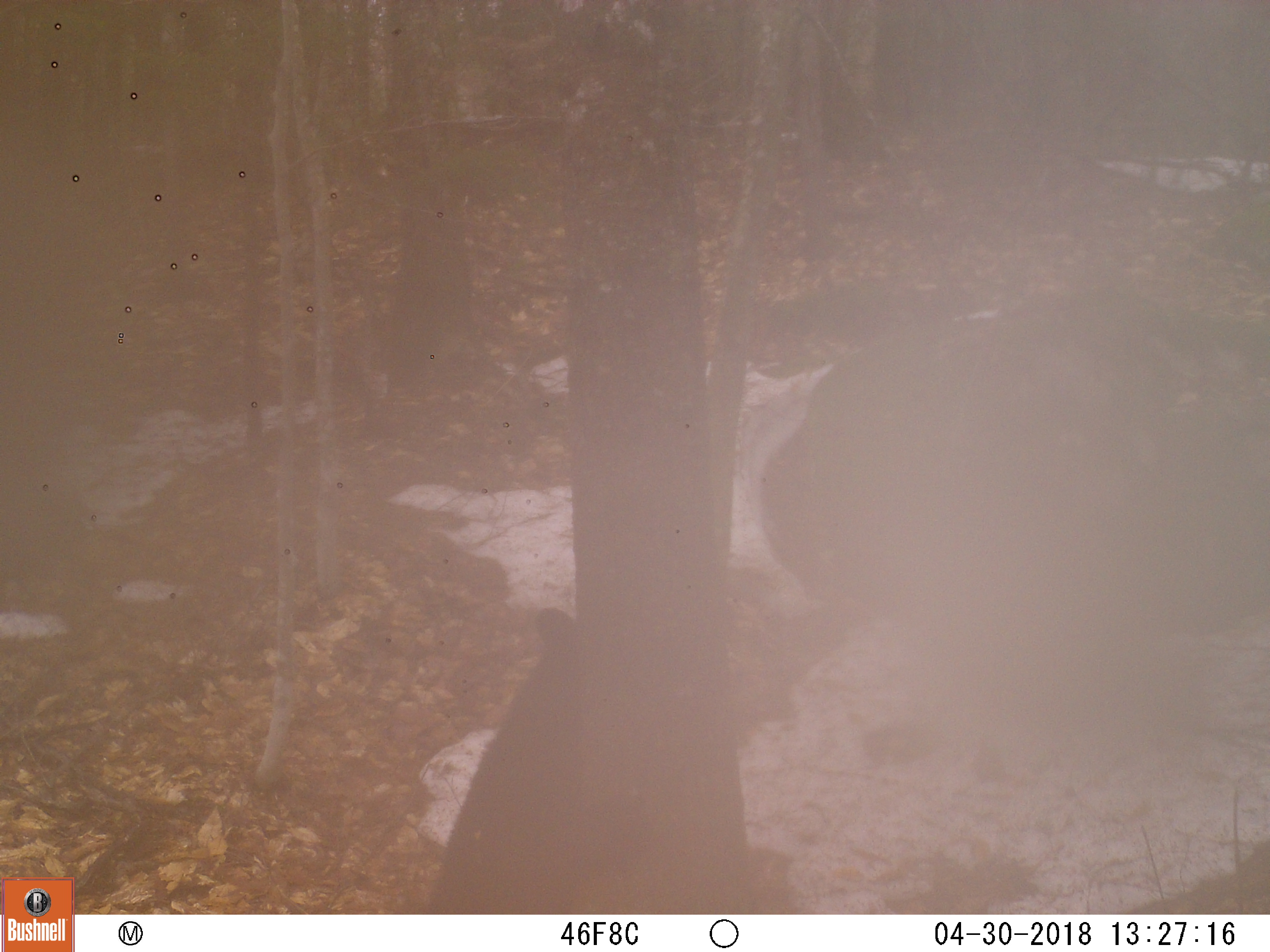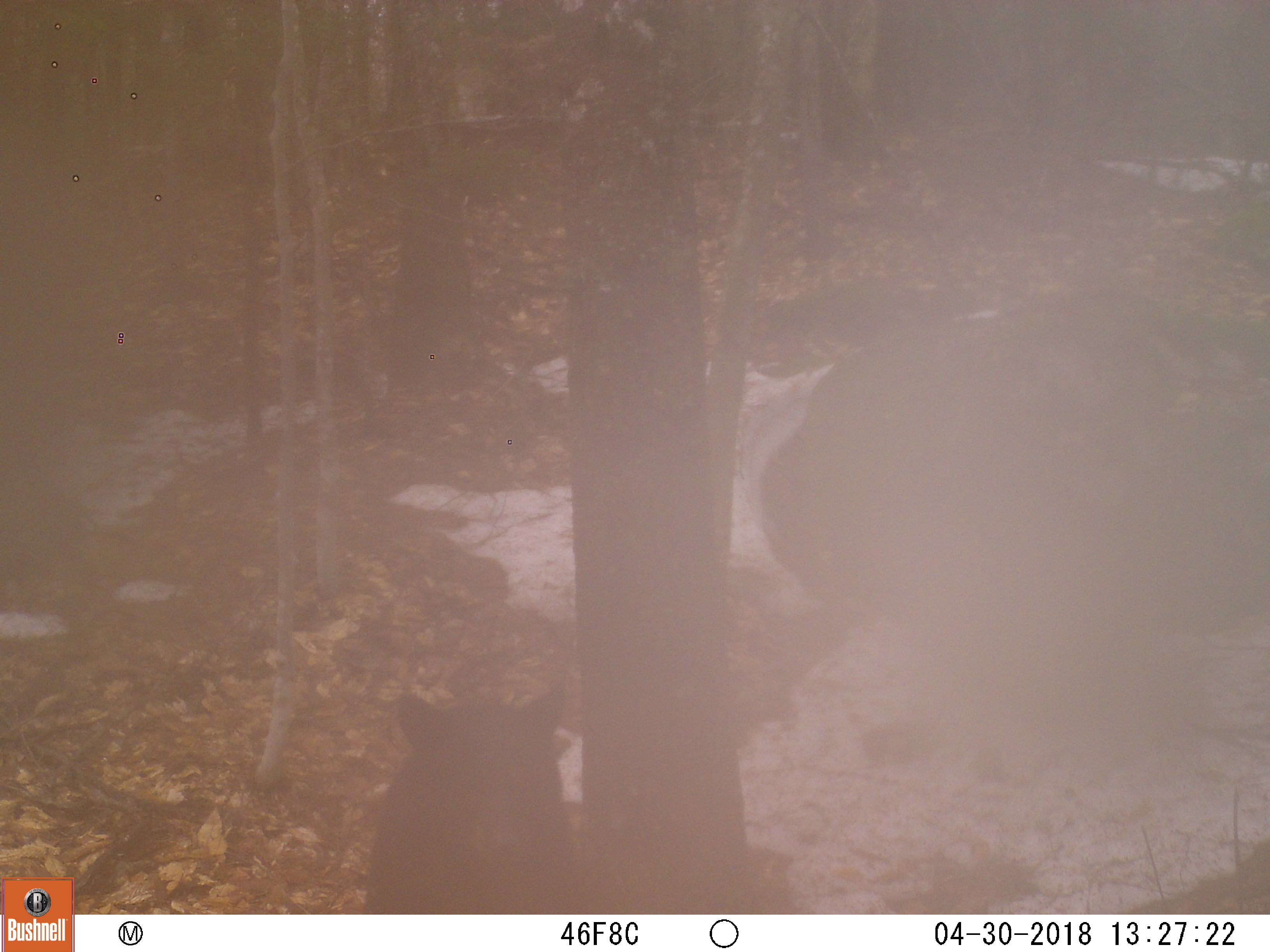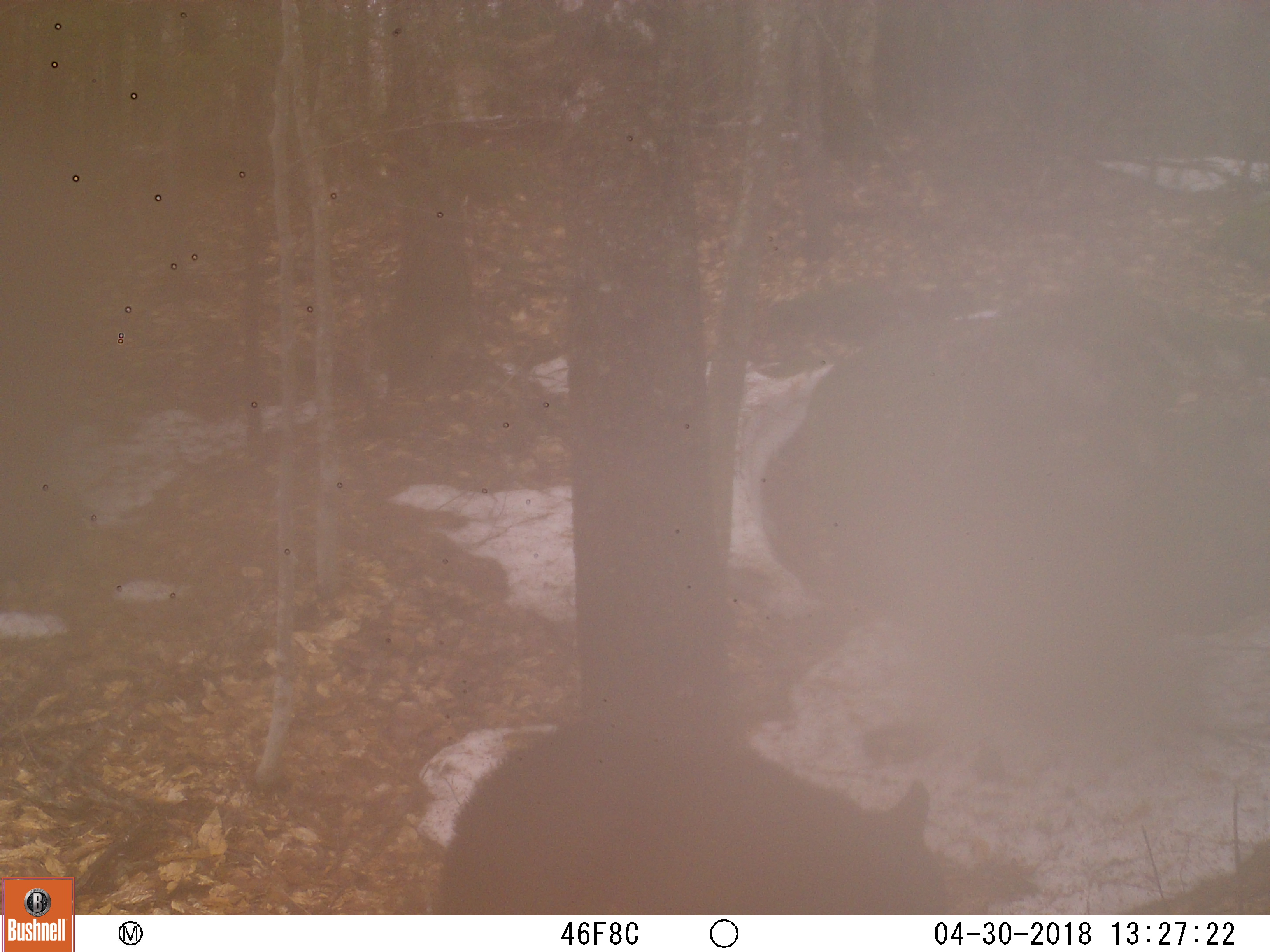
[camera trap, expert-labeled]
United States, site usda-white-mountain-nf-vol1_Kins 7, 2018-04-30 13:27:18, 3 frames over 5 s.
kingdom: Animalia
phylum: Chordata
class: Mammalia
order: Carnivora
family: Ursidae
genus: Ursus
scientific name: Ursus americanus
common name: black bear